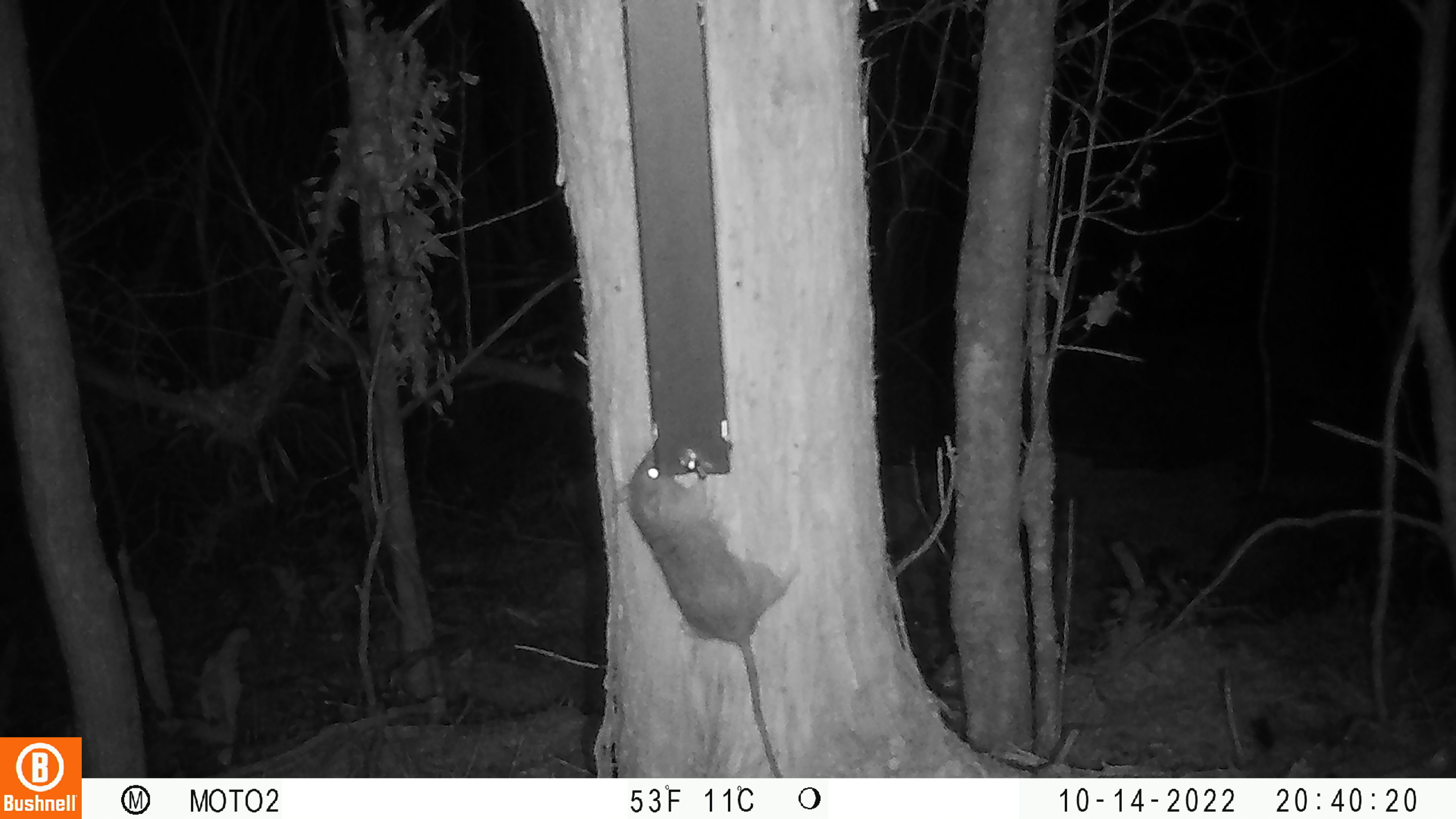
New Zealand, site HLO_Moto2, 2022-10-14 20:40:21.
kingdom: Animalia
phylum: Chordata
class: Mammalia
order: Rodentia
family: Muridae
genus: Rattus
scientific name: Rattus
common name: rat